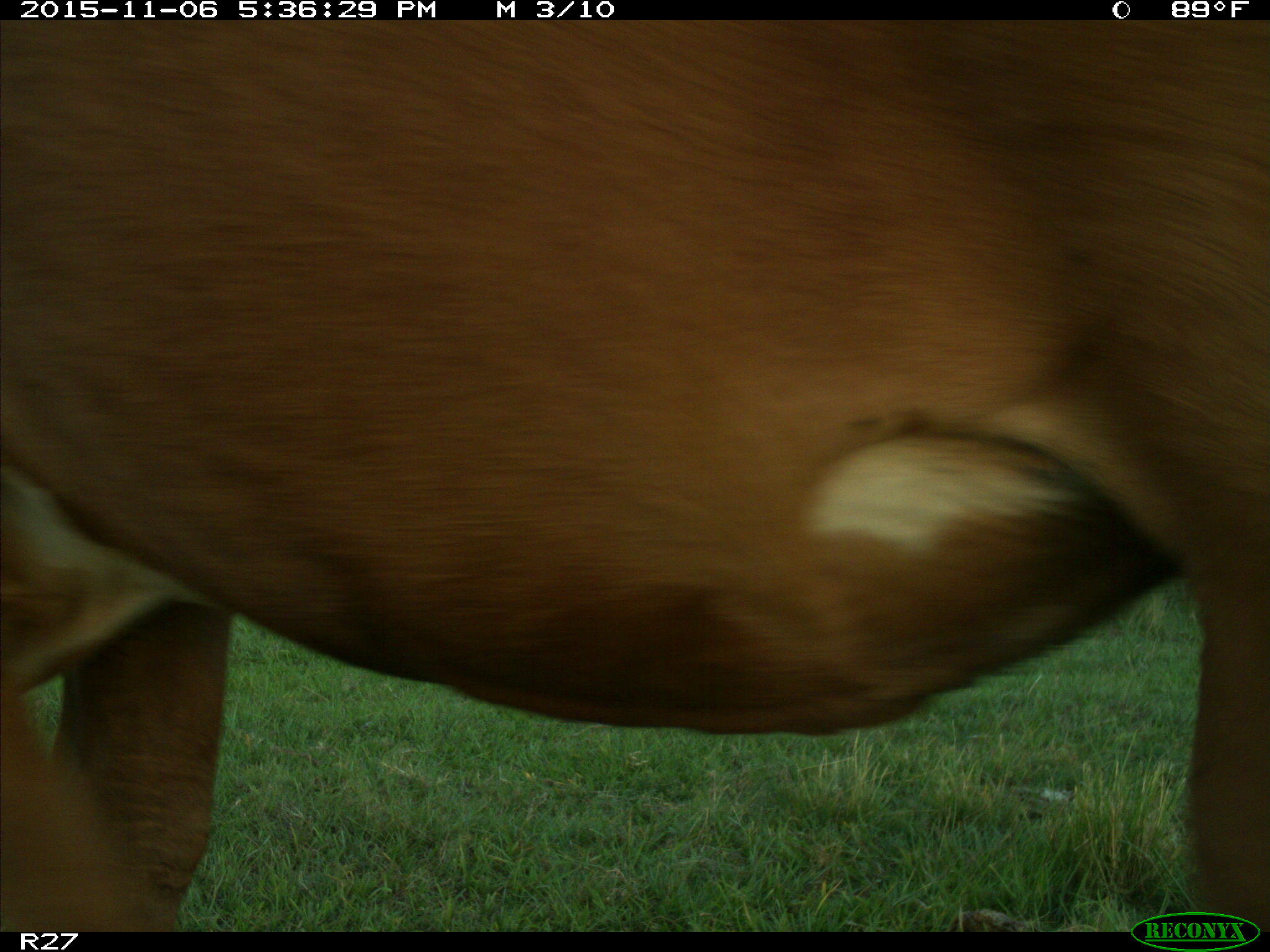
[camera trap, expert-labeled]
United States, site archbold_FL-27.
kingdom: Animalia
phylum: Chordata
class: Mammalia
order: Artiodactyla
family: Bovidae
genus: Bos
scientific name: Bos taurus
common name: domestic cow